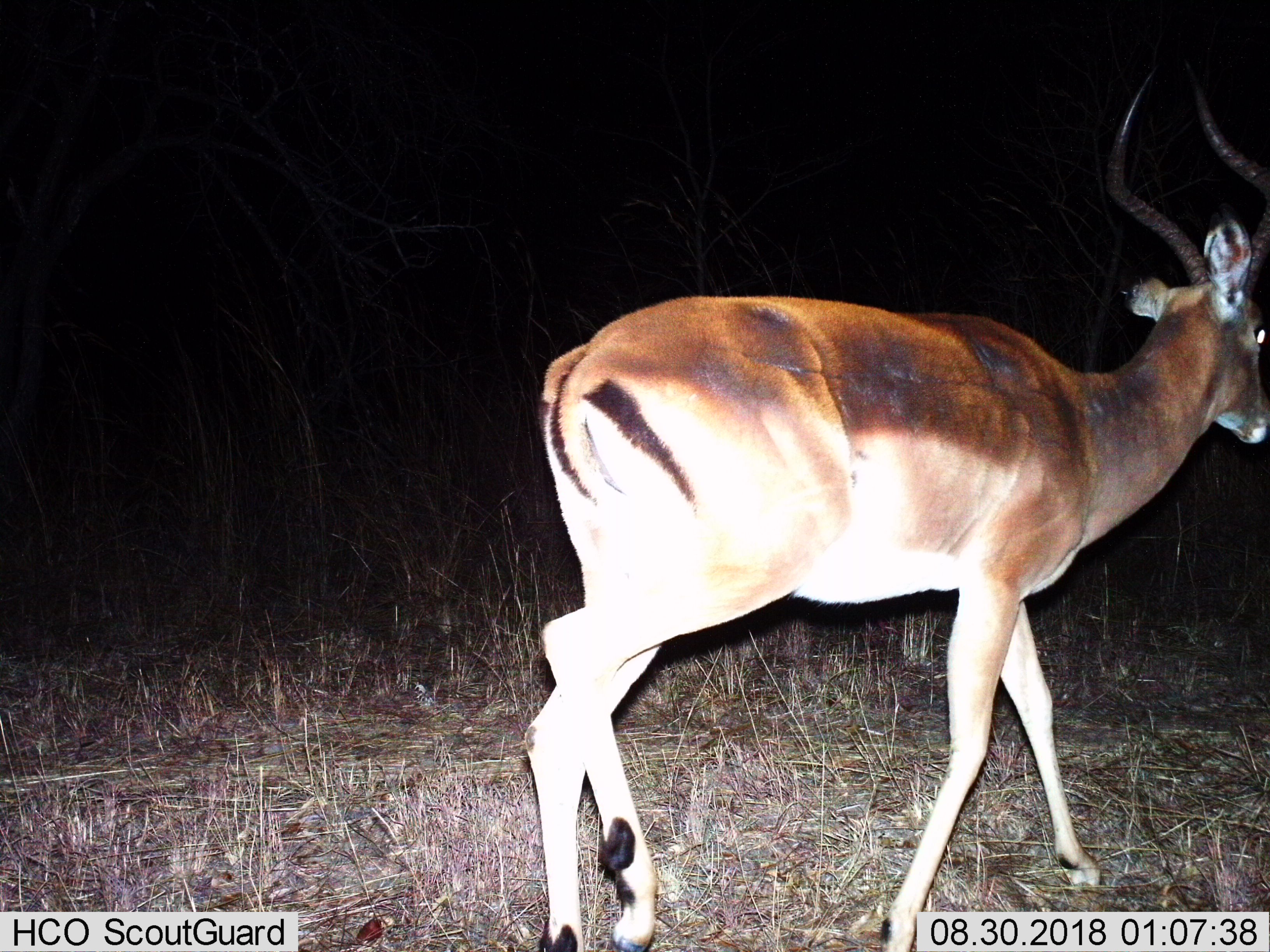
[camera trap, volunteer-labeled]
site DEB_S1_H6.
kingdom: Animalia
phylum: Chordata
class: Mammalia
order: Artiodactyla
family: Bovidae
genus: Aepyceros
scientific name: Aepyceros melampus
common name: impala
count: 1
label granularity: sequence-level